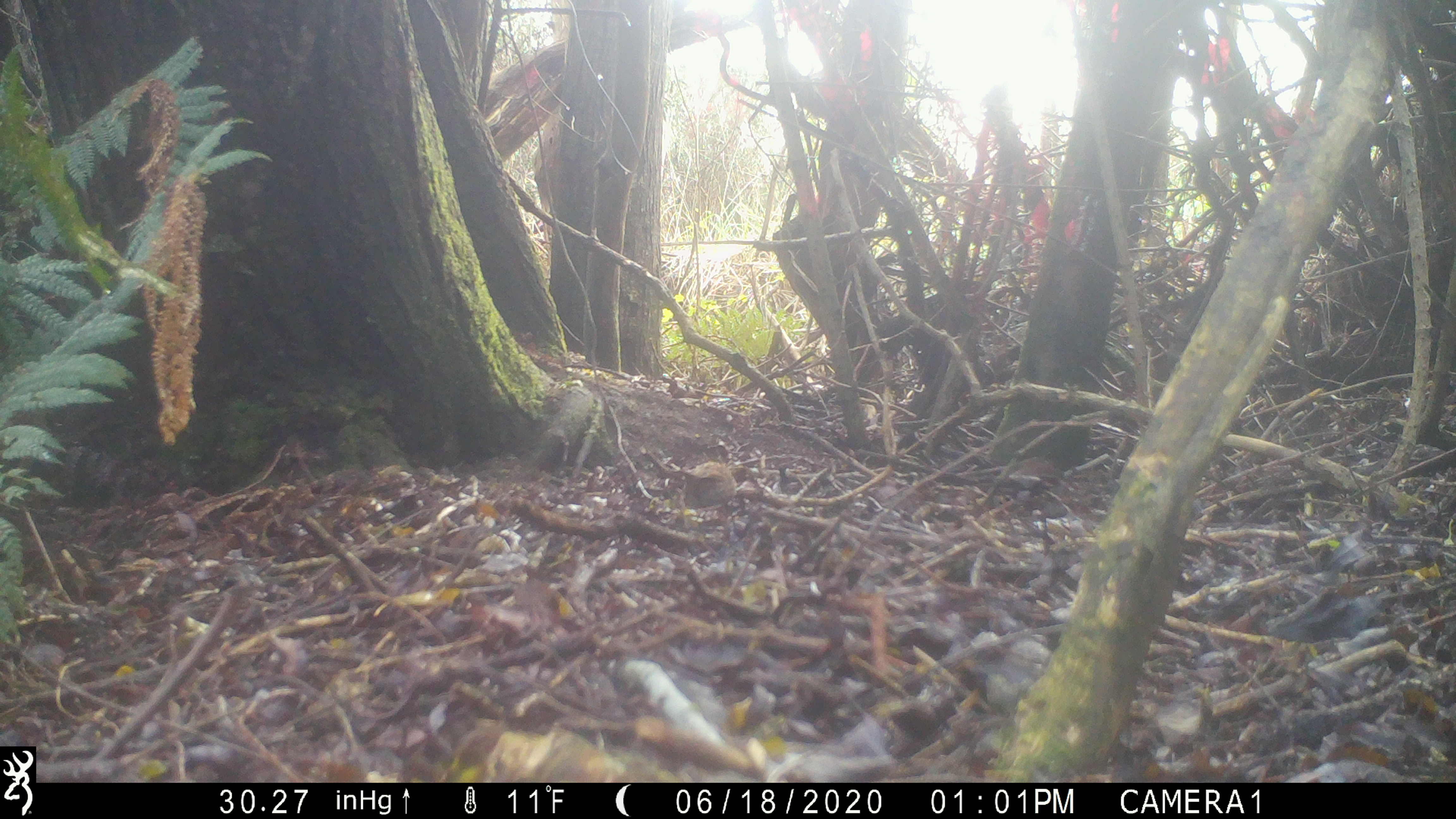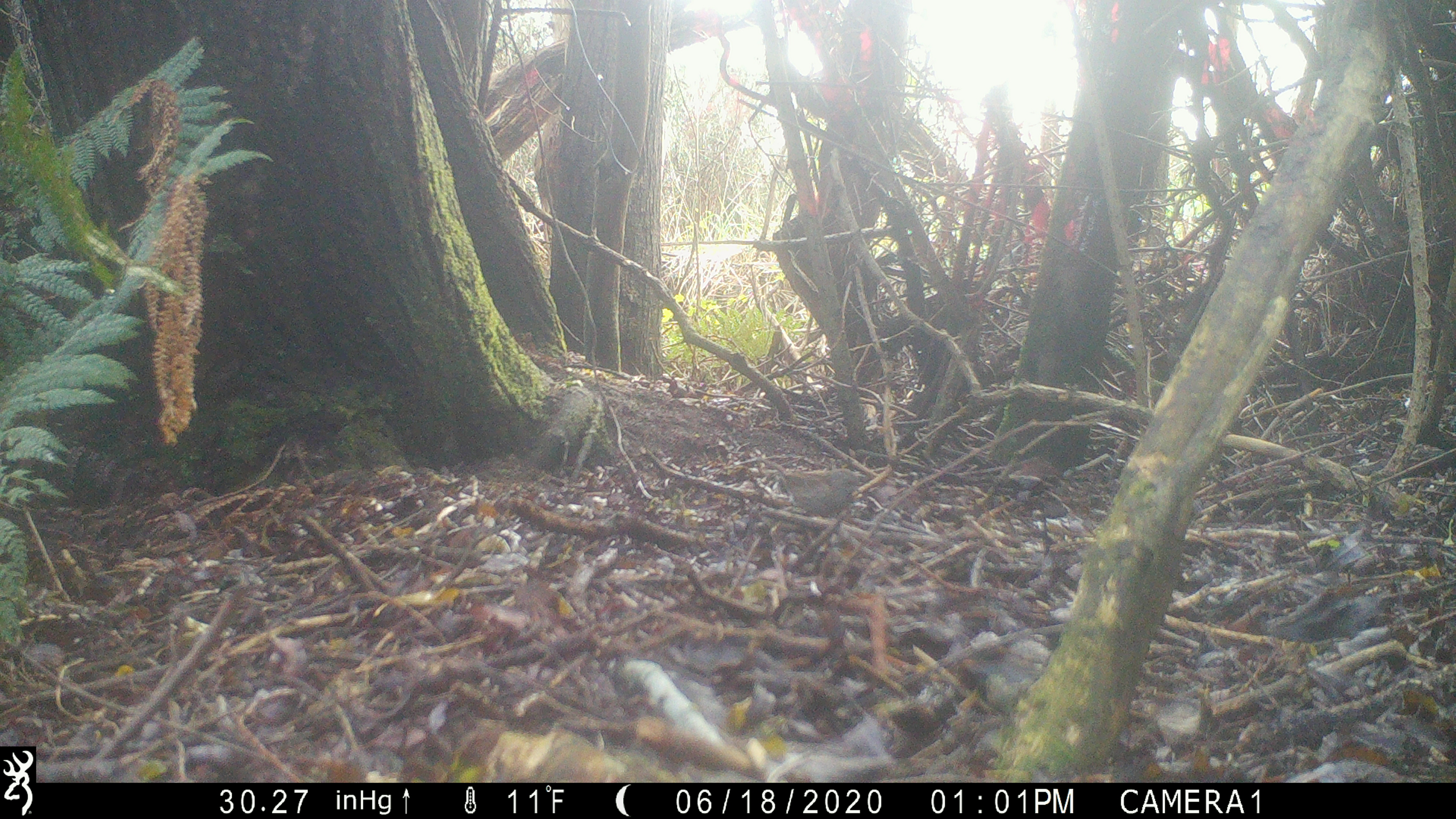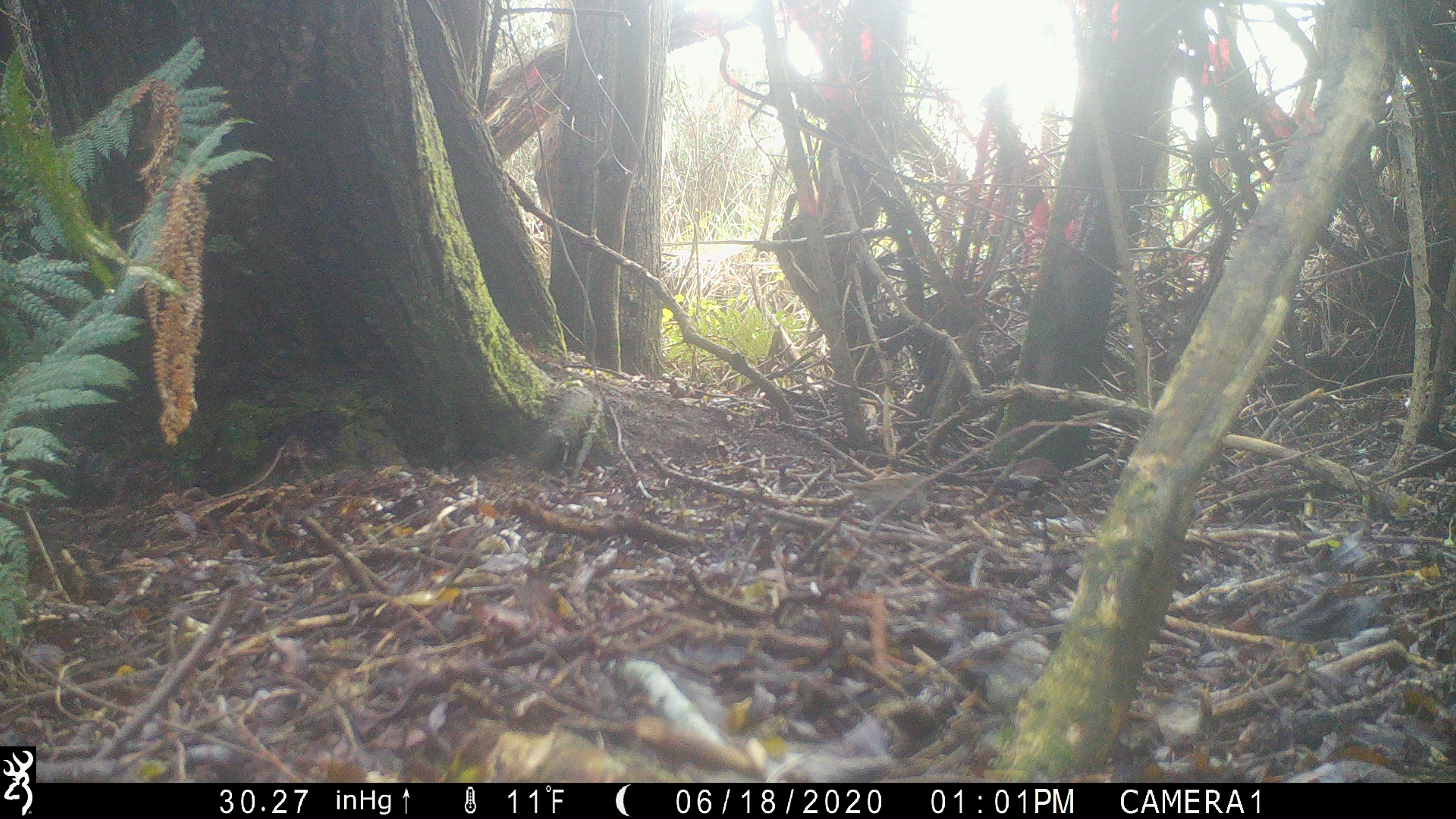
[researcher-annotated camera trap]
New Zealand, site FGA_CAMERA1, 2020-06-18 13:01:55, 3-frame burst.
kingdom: Animalia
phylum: Chordata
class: Aves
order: Passeriformes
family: Prunellidae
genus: Prunella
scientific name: Prunella modularis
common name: dunnock